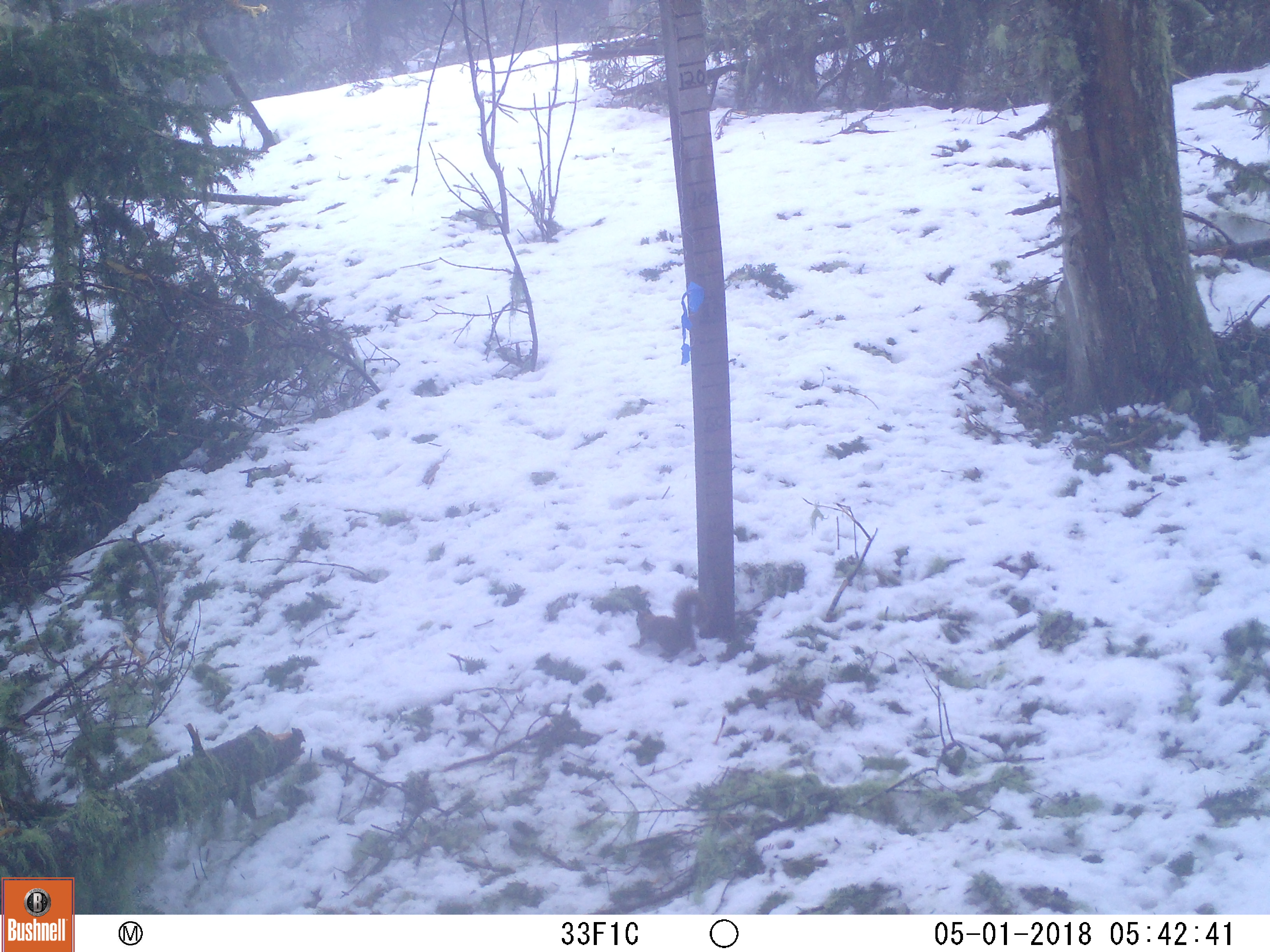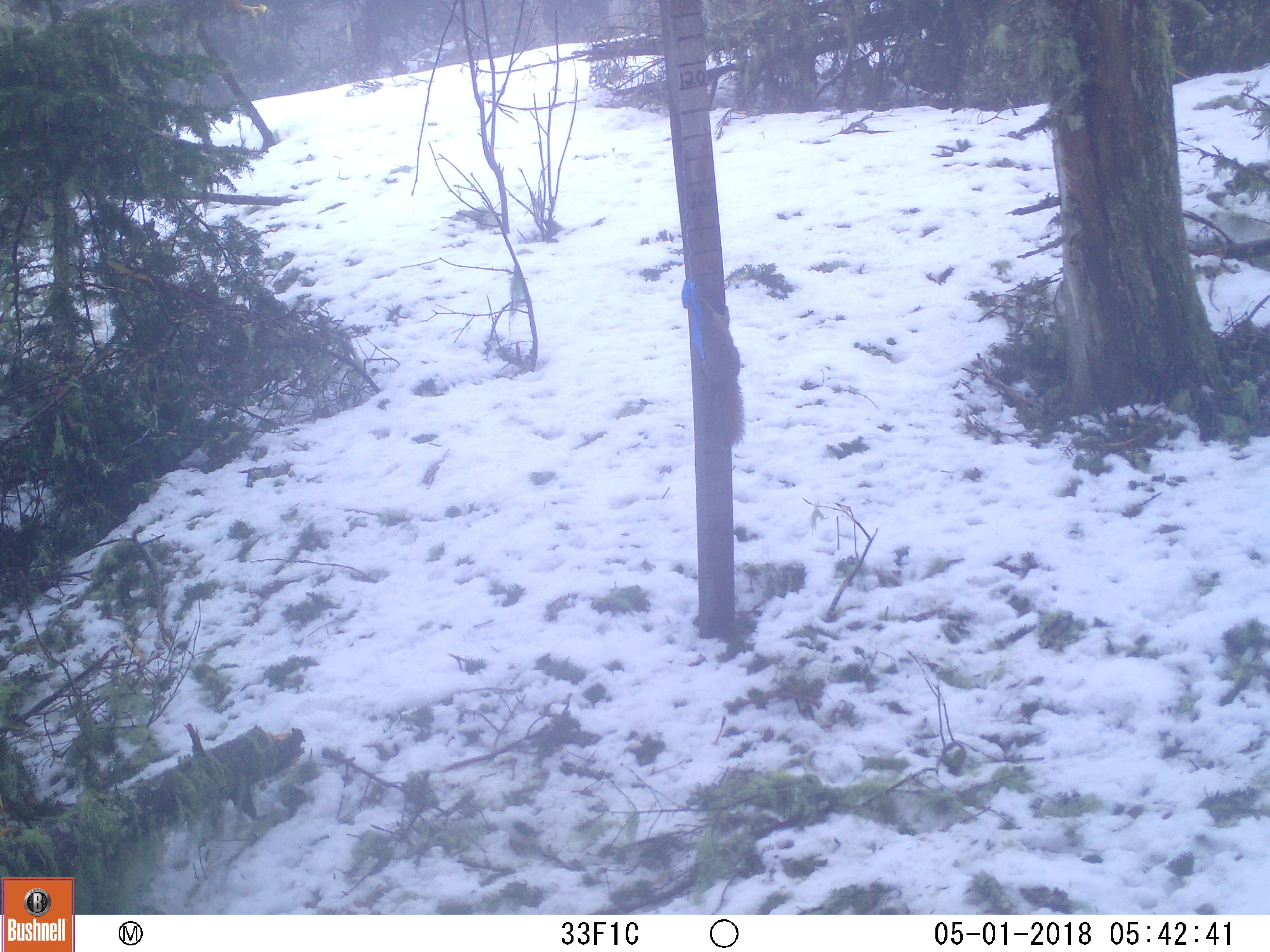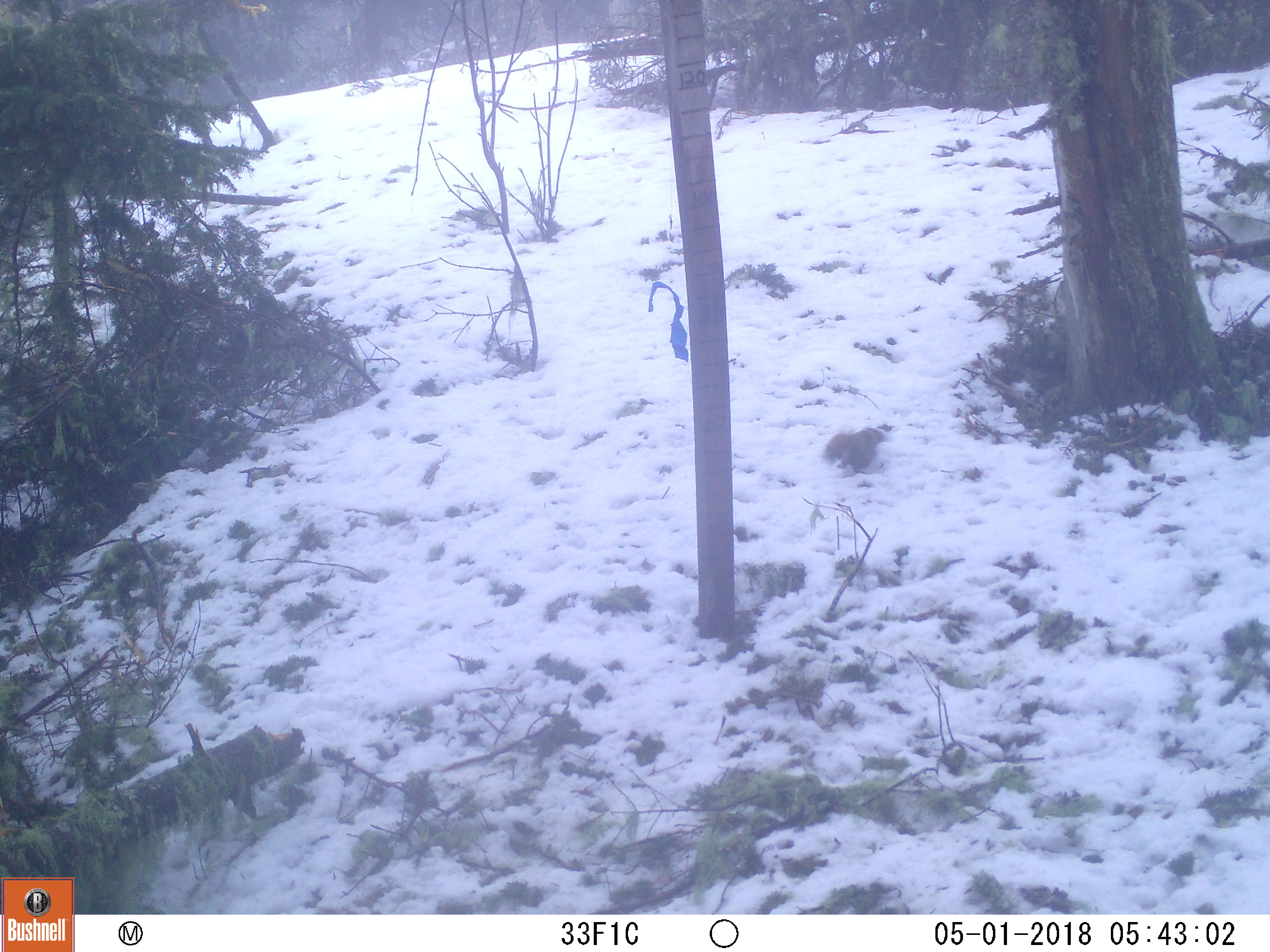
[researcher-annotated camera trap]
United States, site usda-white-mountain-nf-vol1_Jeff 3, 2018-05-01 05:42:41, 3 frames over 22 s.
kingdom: Animalia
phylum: Chordata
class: Mammalia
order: Rodentia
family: Sciuridae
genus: Tamiasciurus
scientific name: Tamiasciurus hudsonicus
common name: red squirrel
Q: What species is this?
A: Red squirrel (Tamiasciurus hudsonicus).